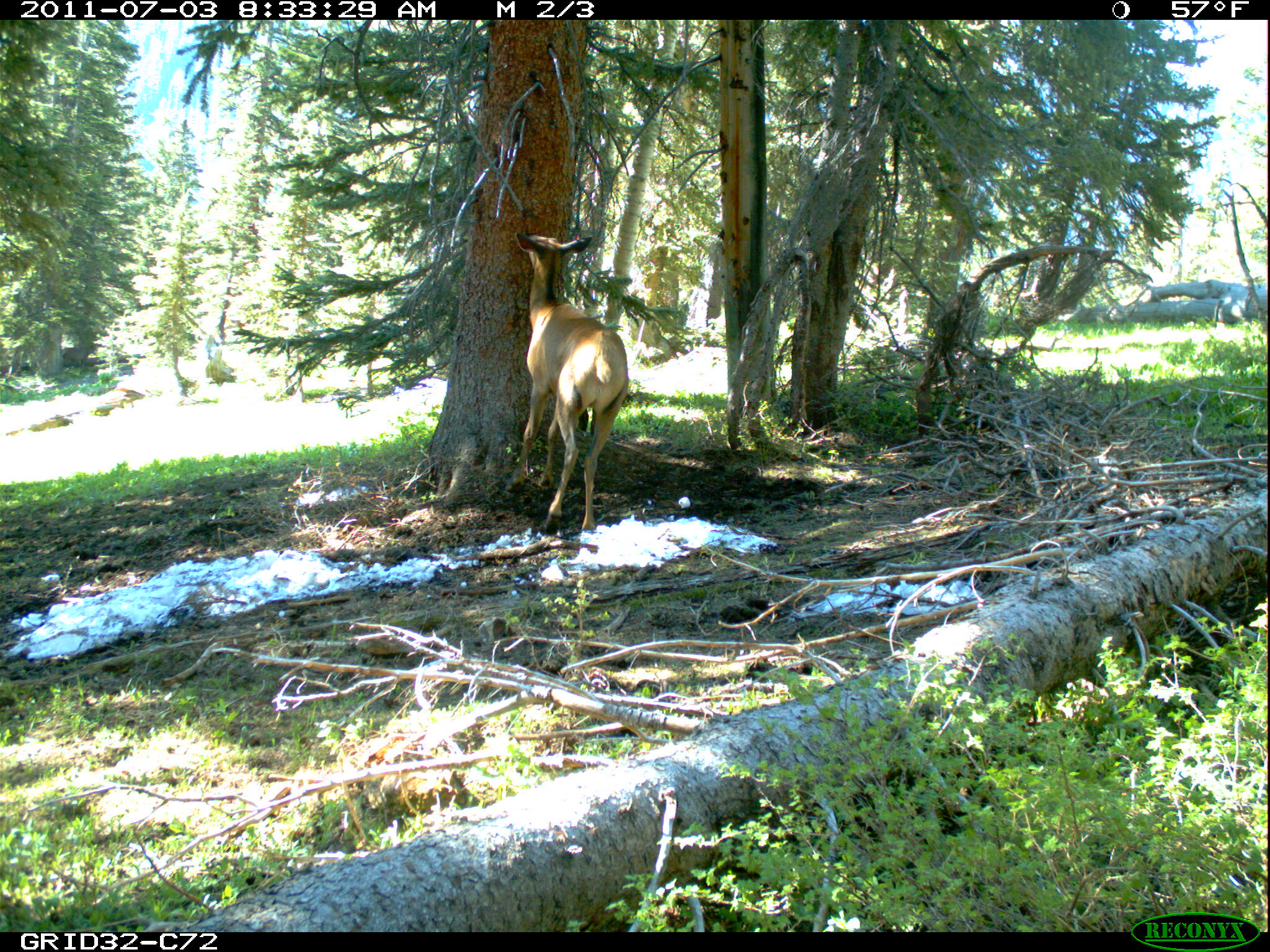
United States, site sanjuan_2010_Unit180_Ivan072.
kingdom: Animalia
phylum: Chordata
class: Mammalia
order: Artiodactyla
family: Cervidae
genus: Cervus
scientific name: Cervus elaphus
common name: red deer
Cervus elaphus (red deer).